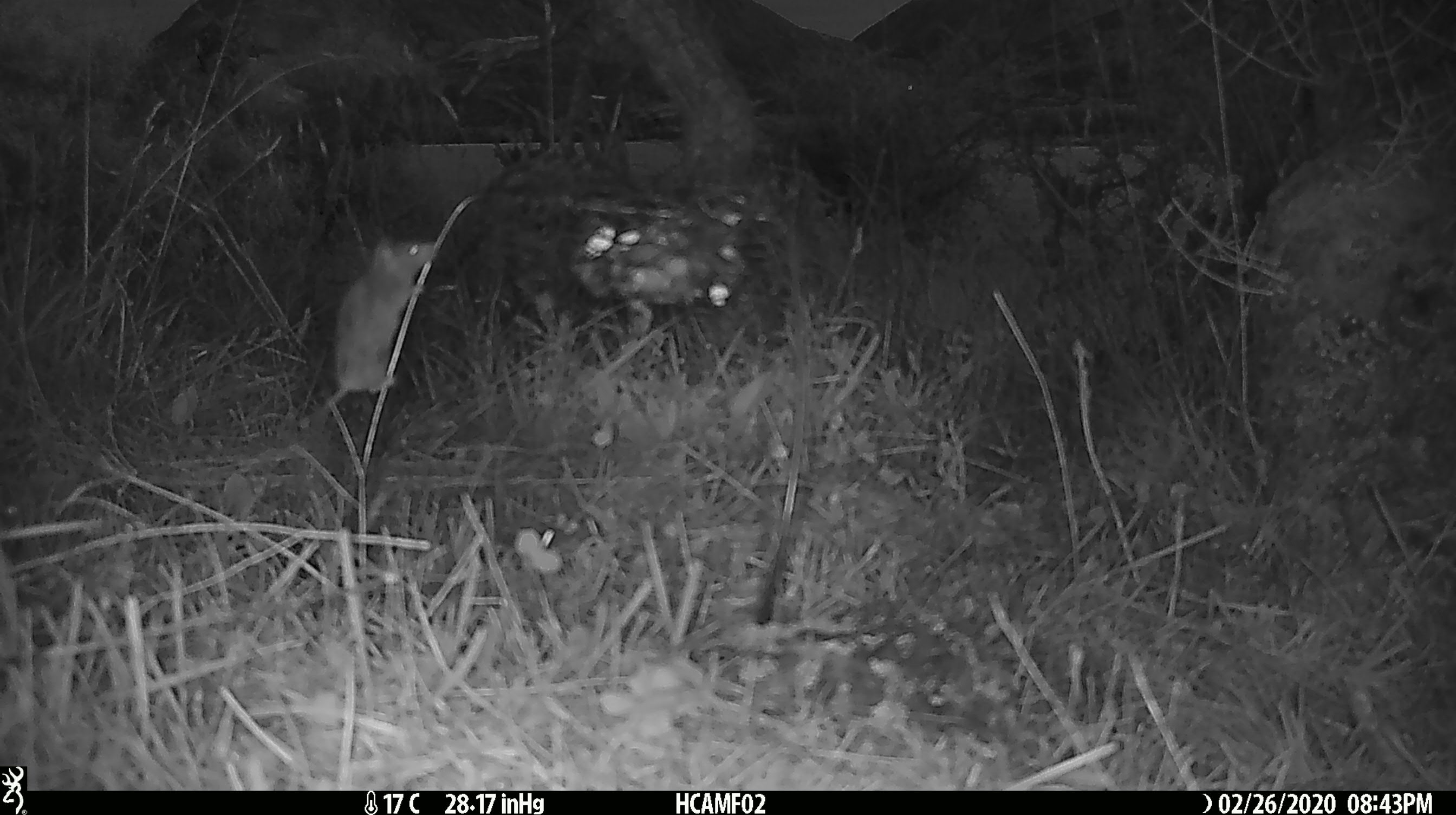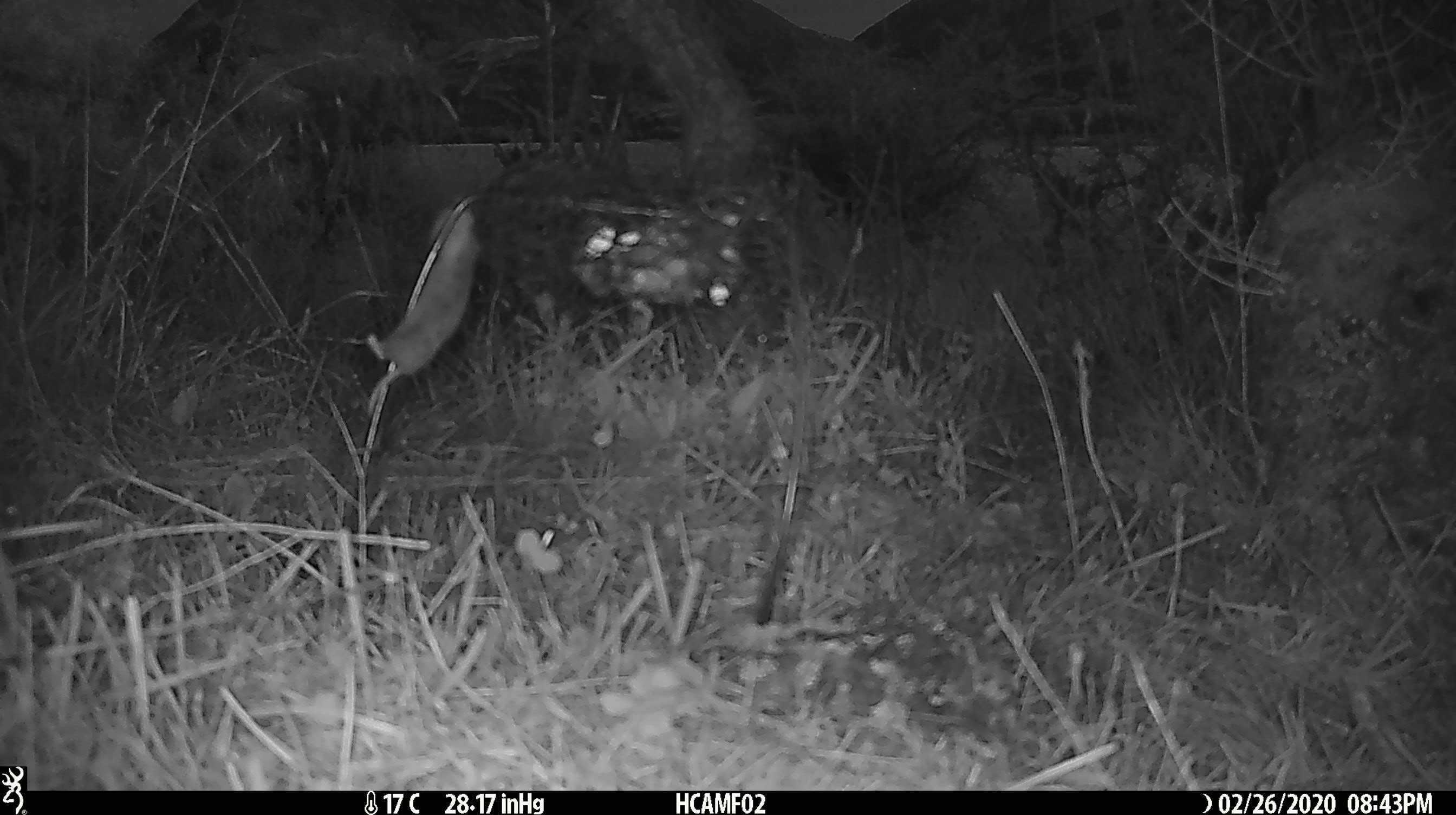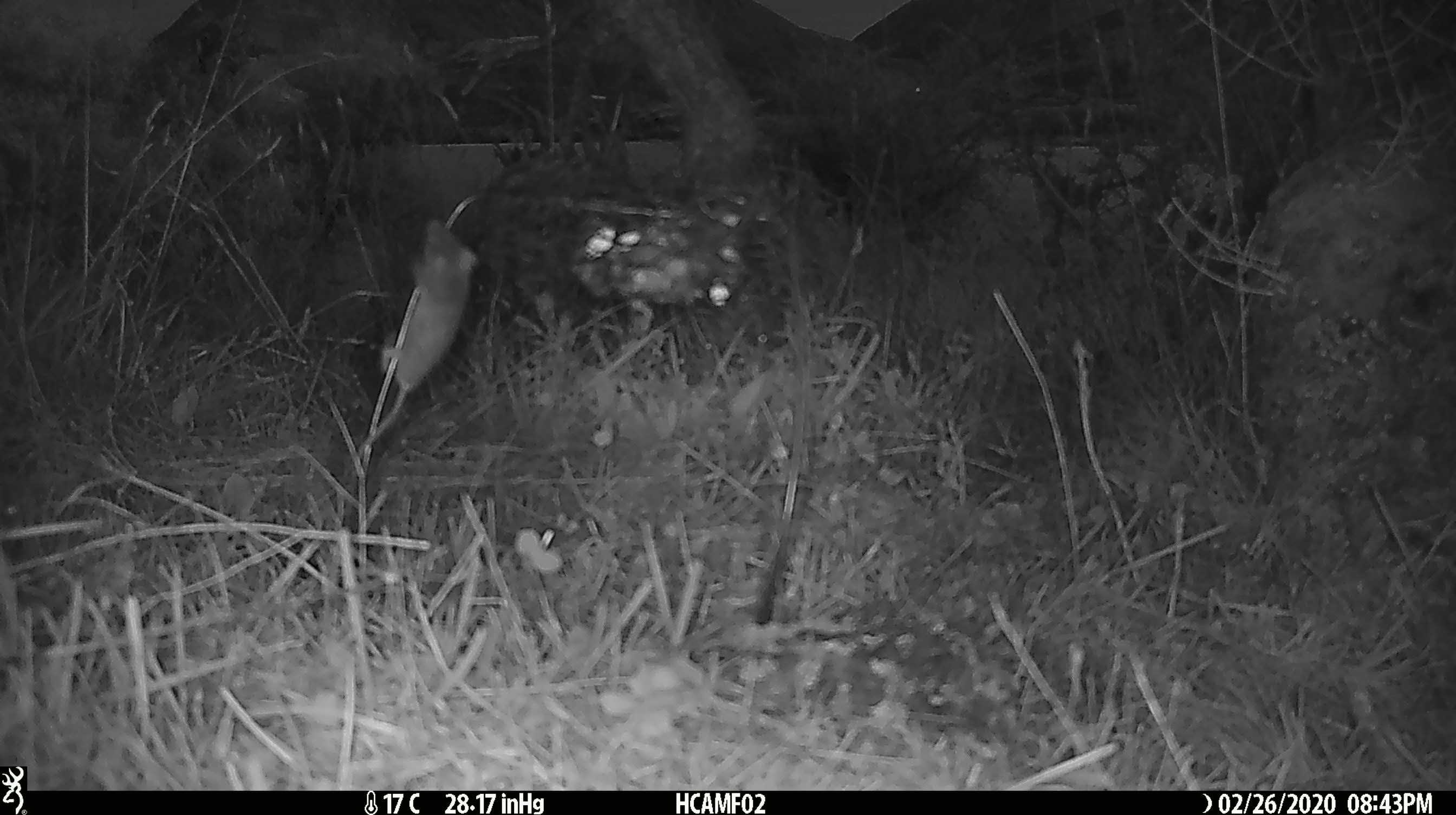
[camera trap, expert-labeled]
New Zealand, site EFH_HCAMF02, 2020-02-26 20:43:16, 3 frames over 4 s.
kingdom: Animalia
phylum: Chordata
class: Mammalia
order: Rodentia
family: Muridae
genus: Mus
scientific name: Mus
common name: mouse